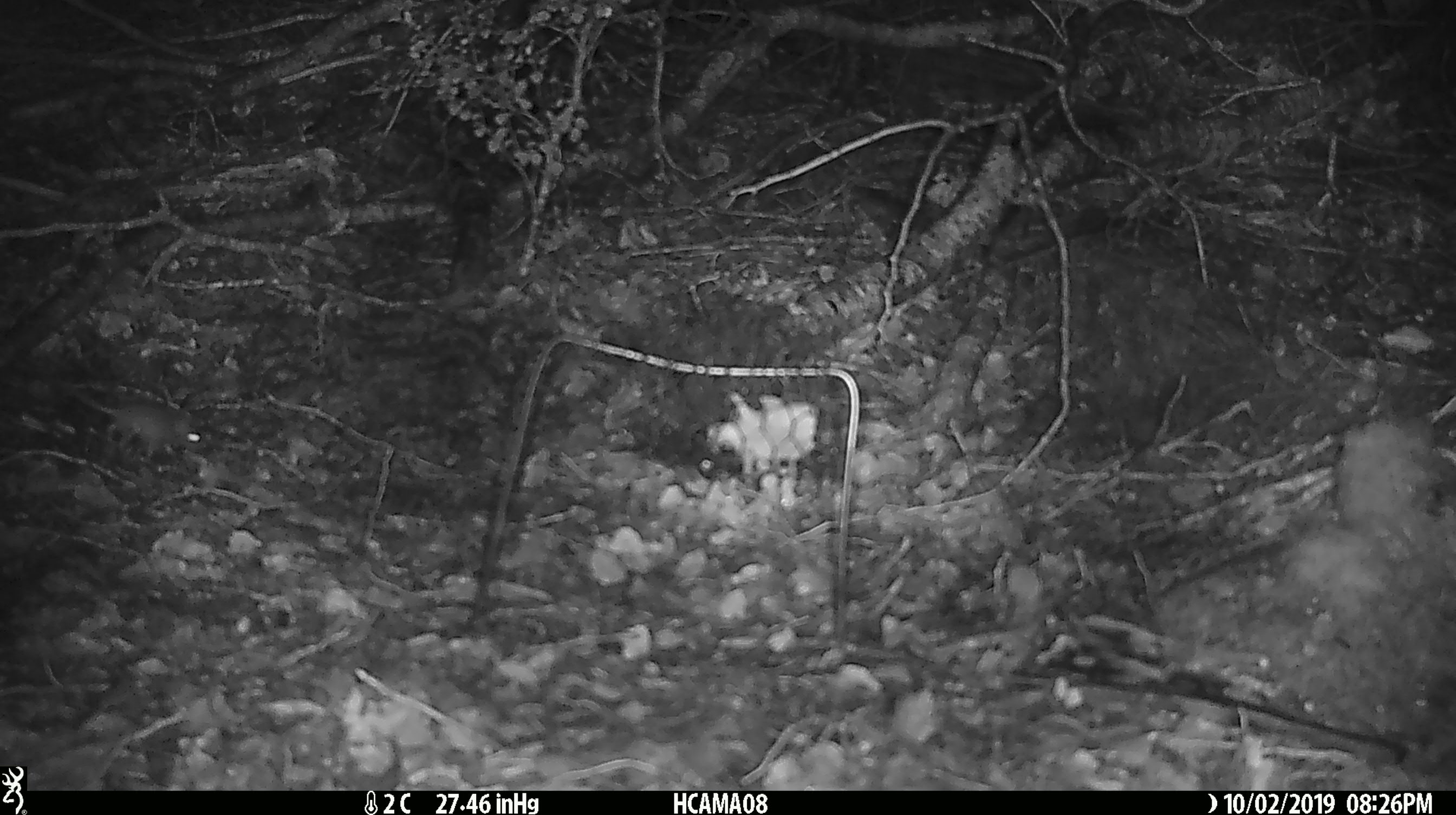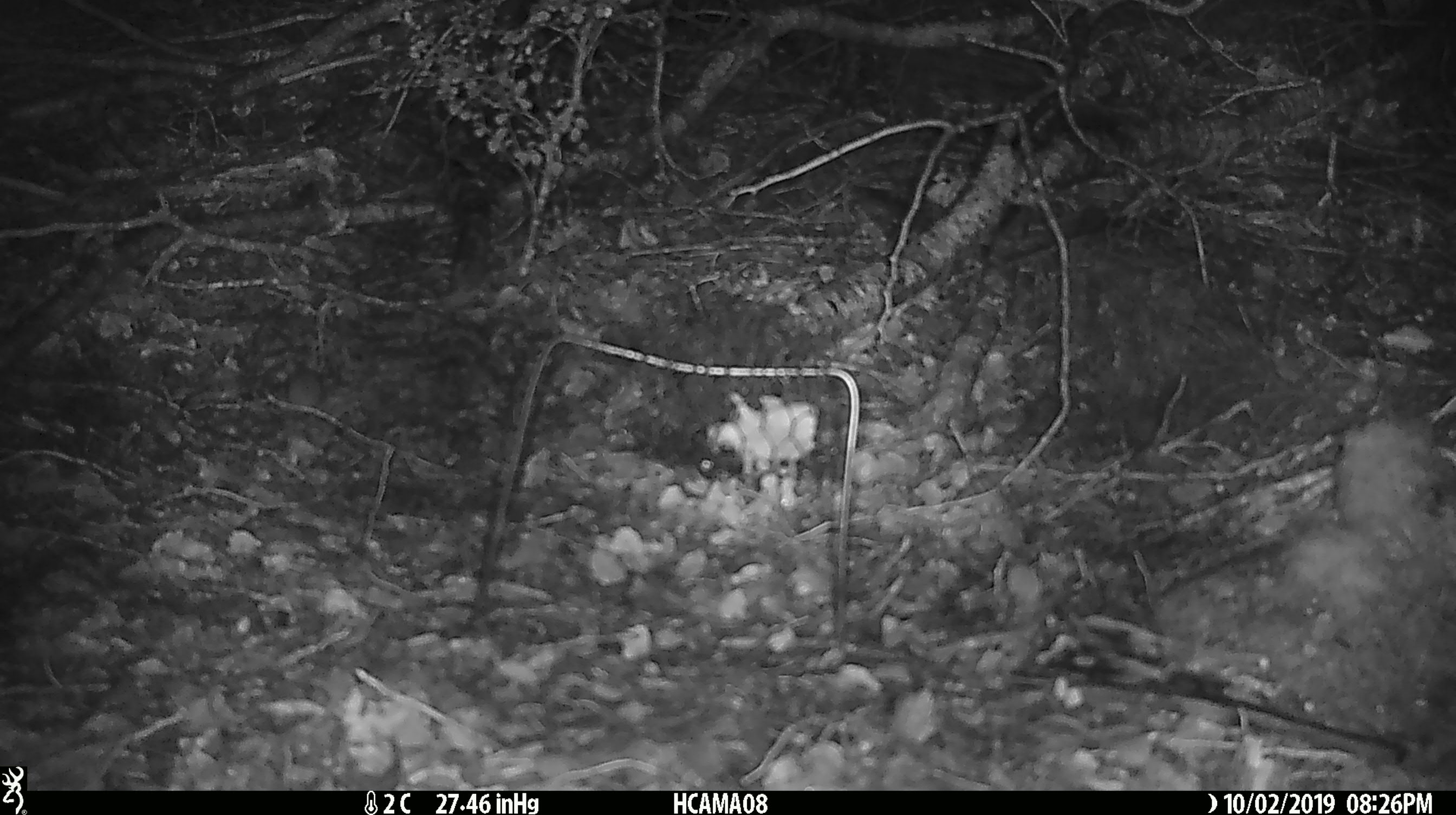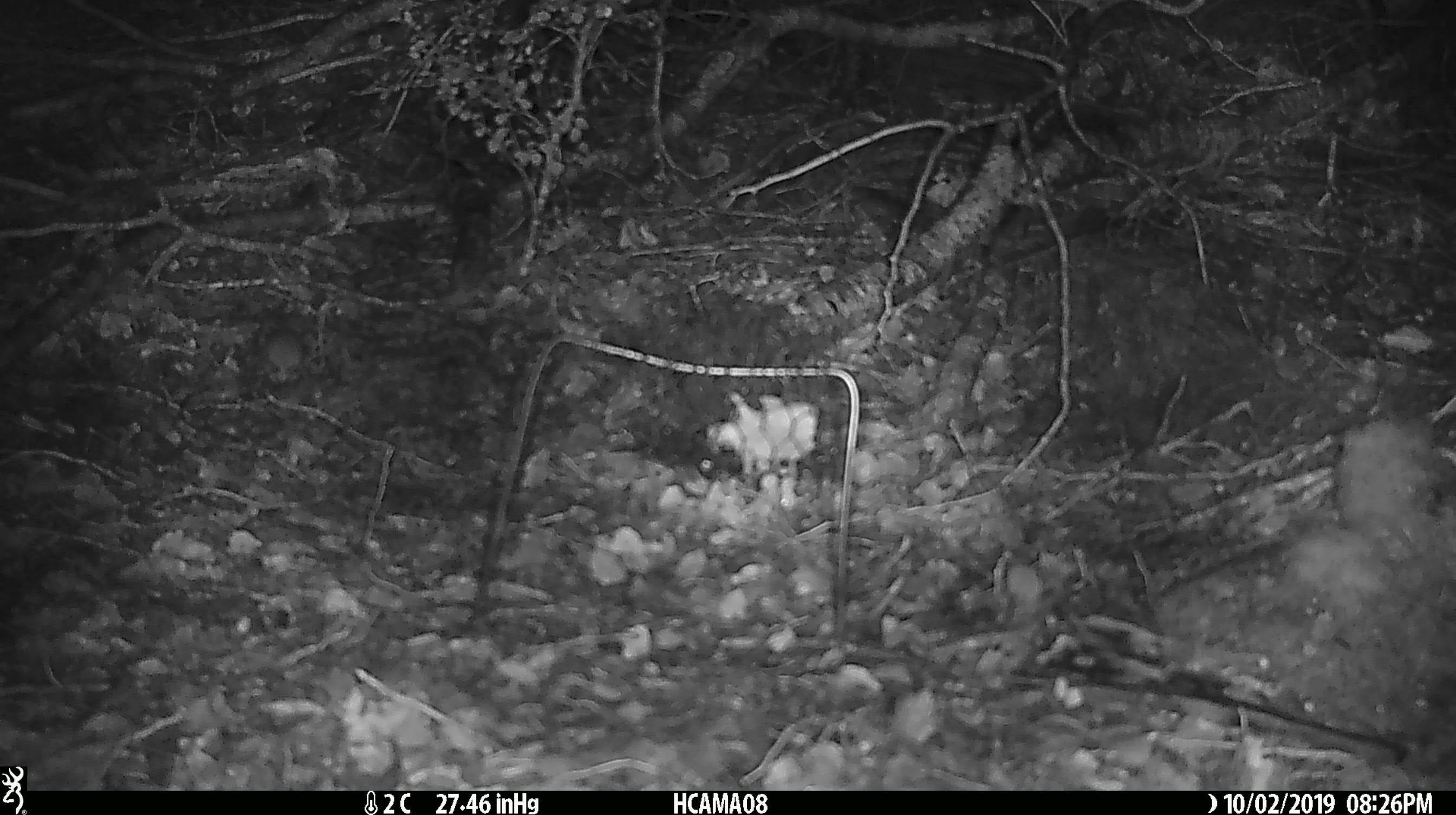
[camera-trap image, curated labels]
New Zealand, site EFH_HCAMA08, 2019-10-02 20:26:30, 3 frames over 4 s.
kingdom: Animalia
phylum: Chordata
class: Mammalia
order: Rodentia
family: Muridae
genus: Mus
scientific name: Mus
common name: mouse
Mouse (Mus).